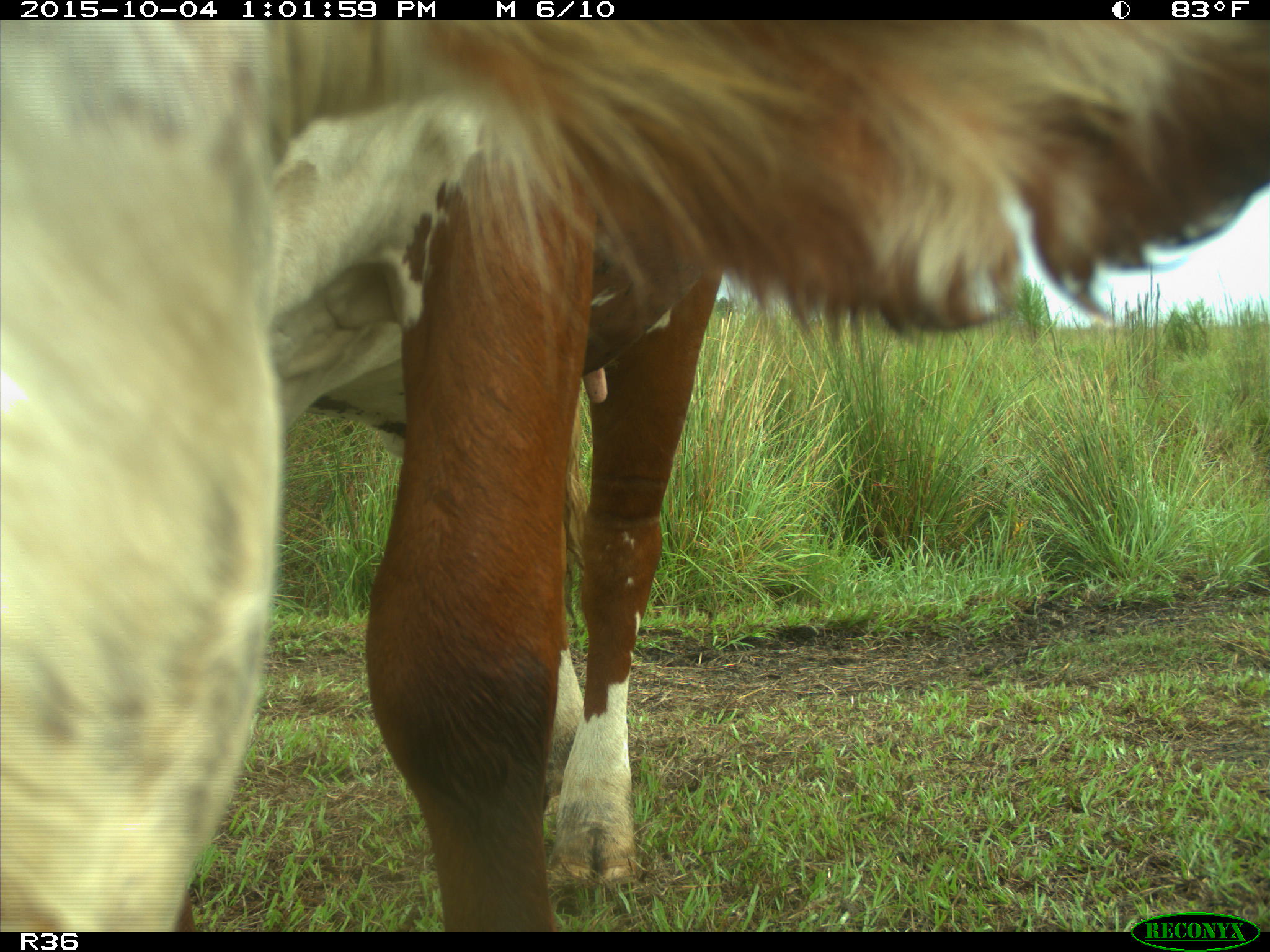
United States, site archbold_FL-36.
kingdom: Animalia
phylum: Chordata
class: Mammalia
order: Artiodactyla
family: Bovidae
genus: Bos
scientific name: Bos taurus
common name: domestic cow